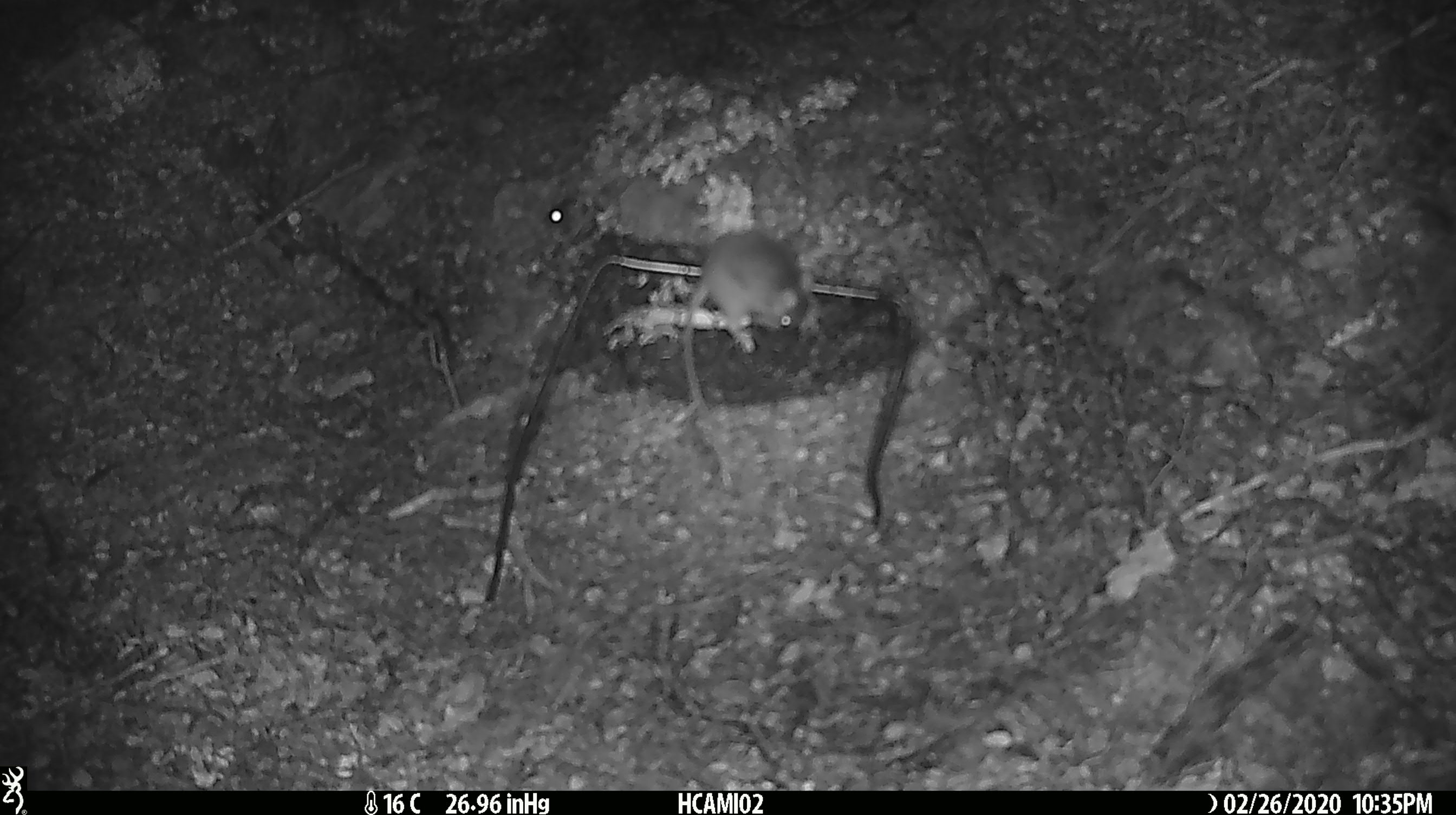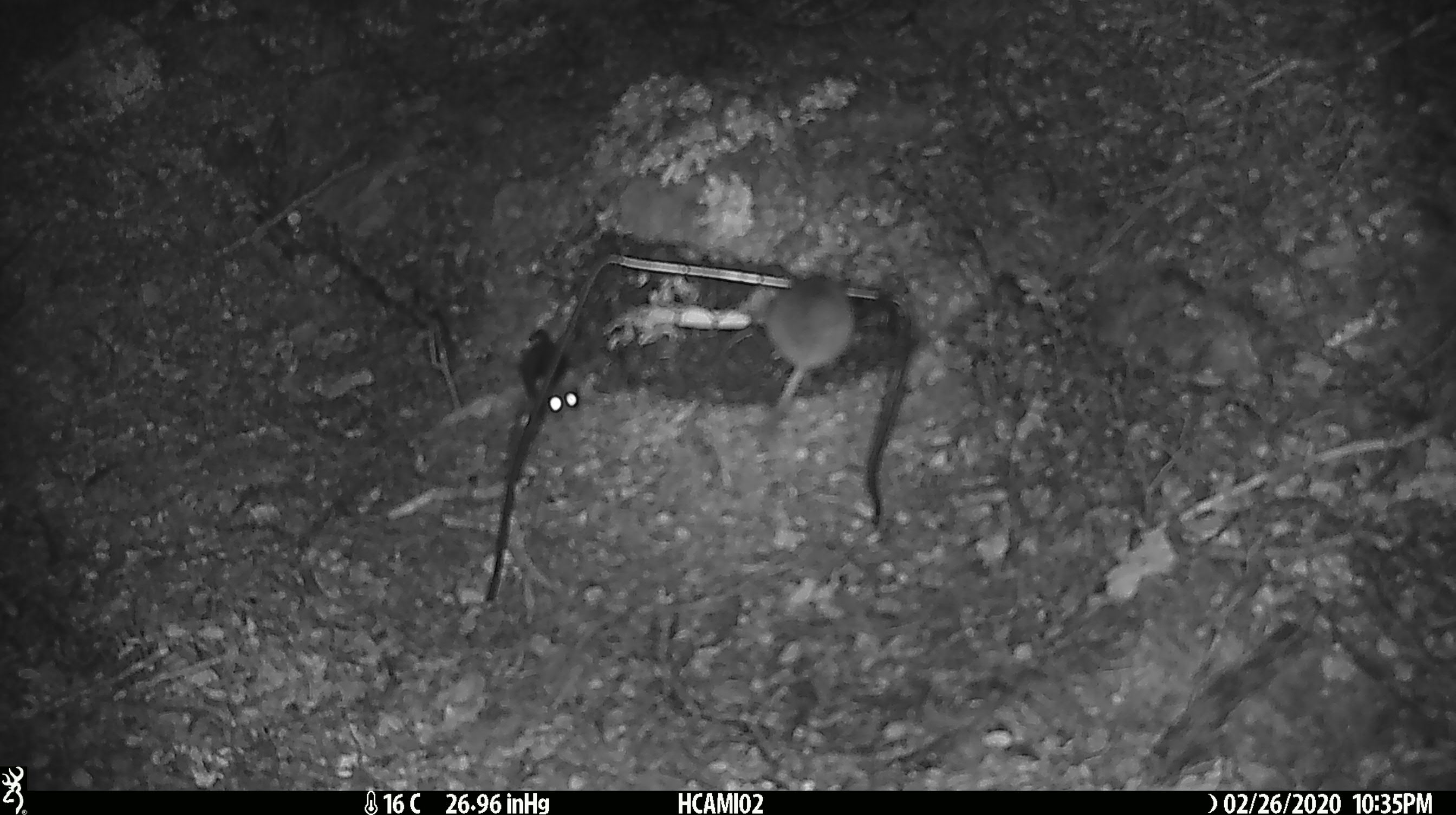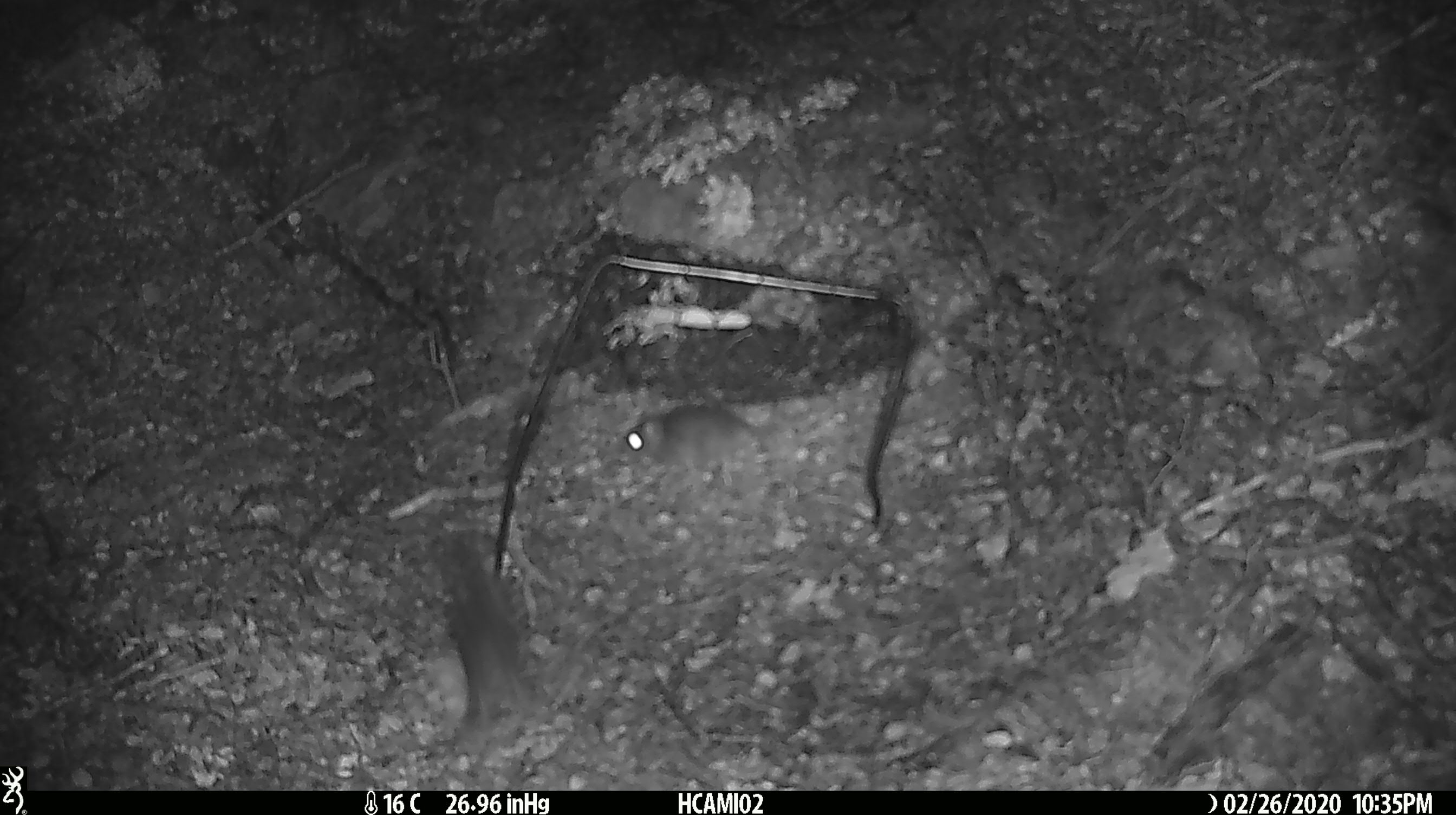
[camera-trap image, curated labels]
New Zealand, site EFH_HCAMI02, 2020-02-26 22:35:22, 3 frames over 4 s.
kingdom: Animalia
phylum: Chordata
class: Mammalia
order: Rodentia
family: Muridae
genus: Mus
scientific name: Mus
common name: mouse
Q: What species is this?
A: Mouse (Mus).